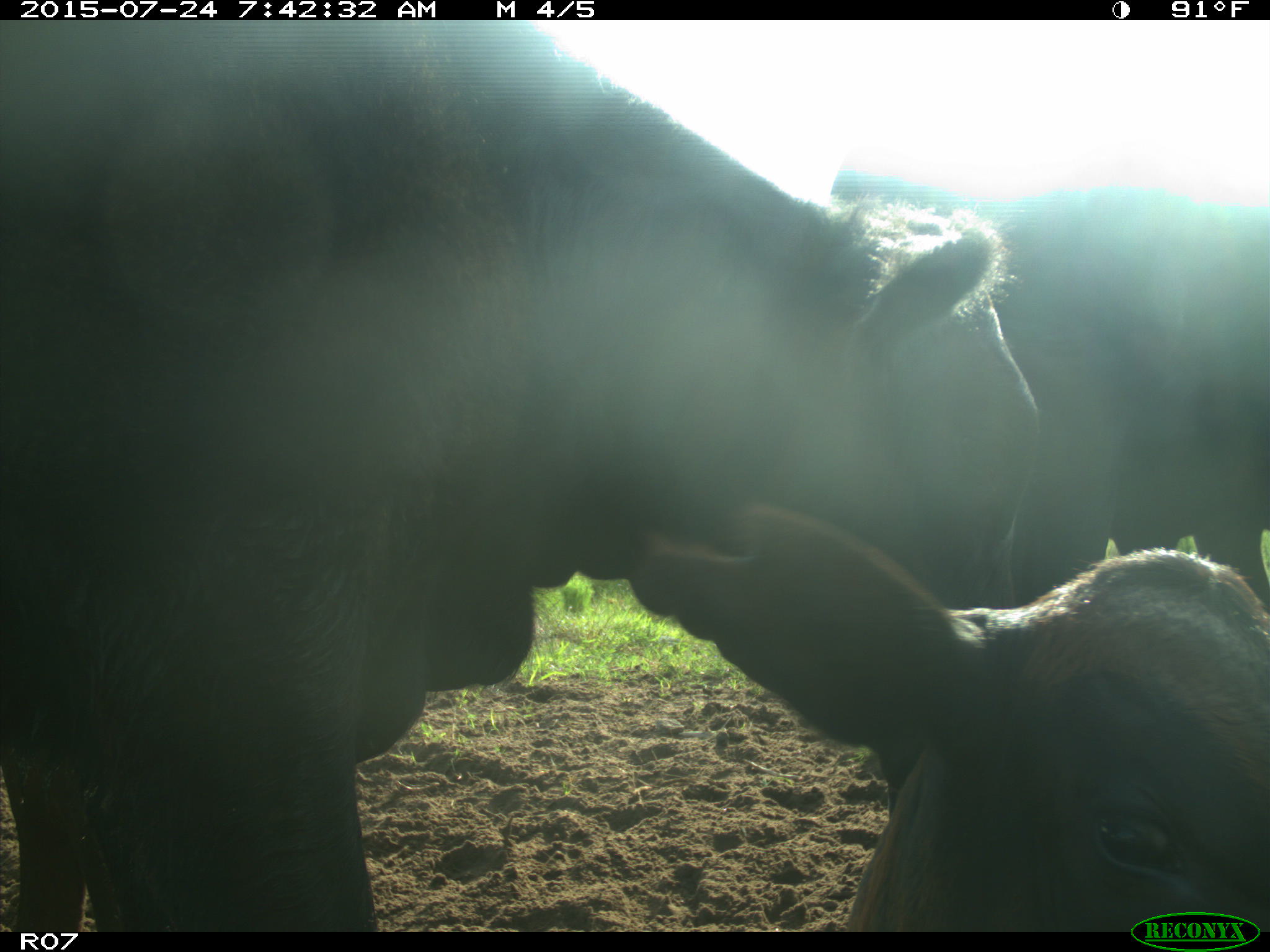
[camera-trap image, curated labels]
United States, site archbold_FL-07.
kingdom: Animalia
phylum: Chordata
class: Mammalia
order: Artiodactyla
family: Bovidae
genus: Bos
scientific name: Bos taurus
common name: domestic cow